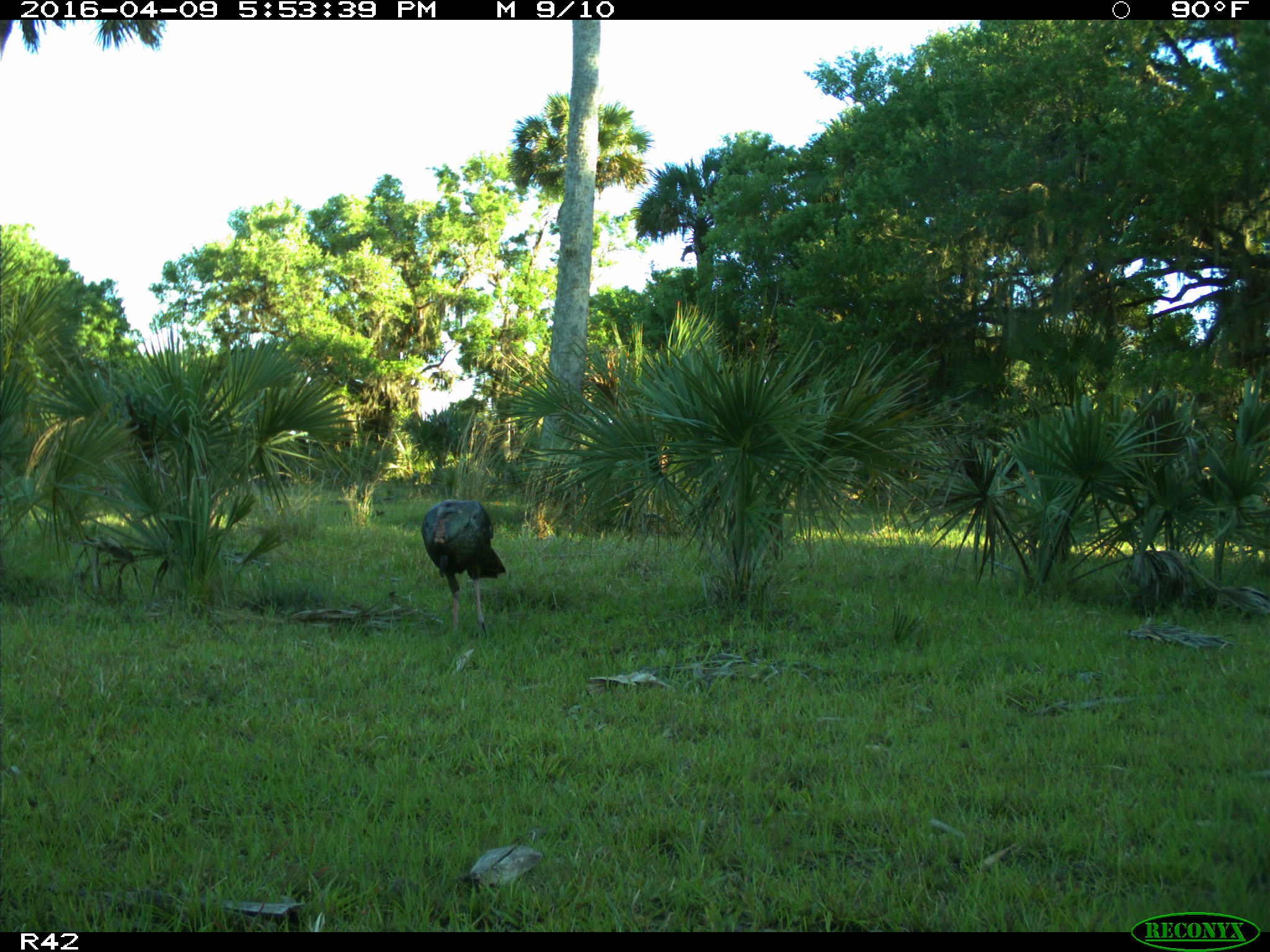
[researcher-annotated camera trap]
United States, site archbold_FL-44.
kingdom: Animalia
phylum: Chordata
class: Aves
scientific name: Aves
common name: birds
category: unidentified bird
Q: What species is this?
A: Unidentified bird (birds) (Aves).